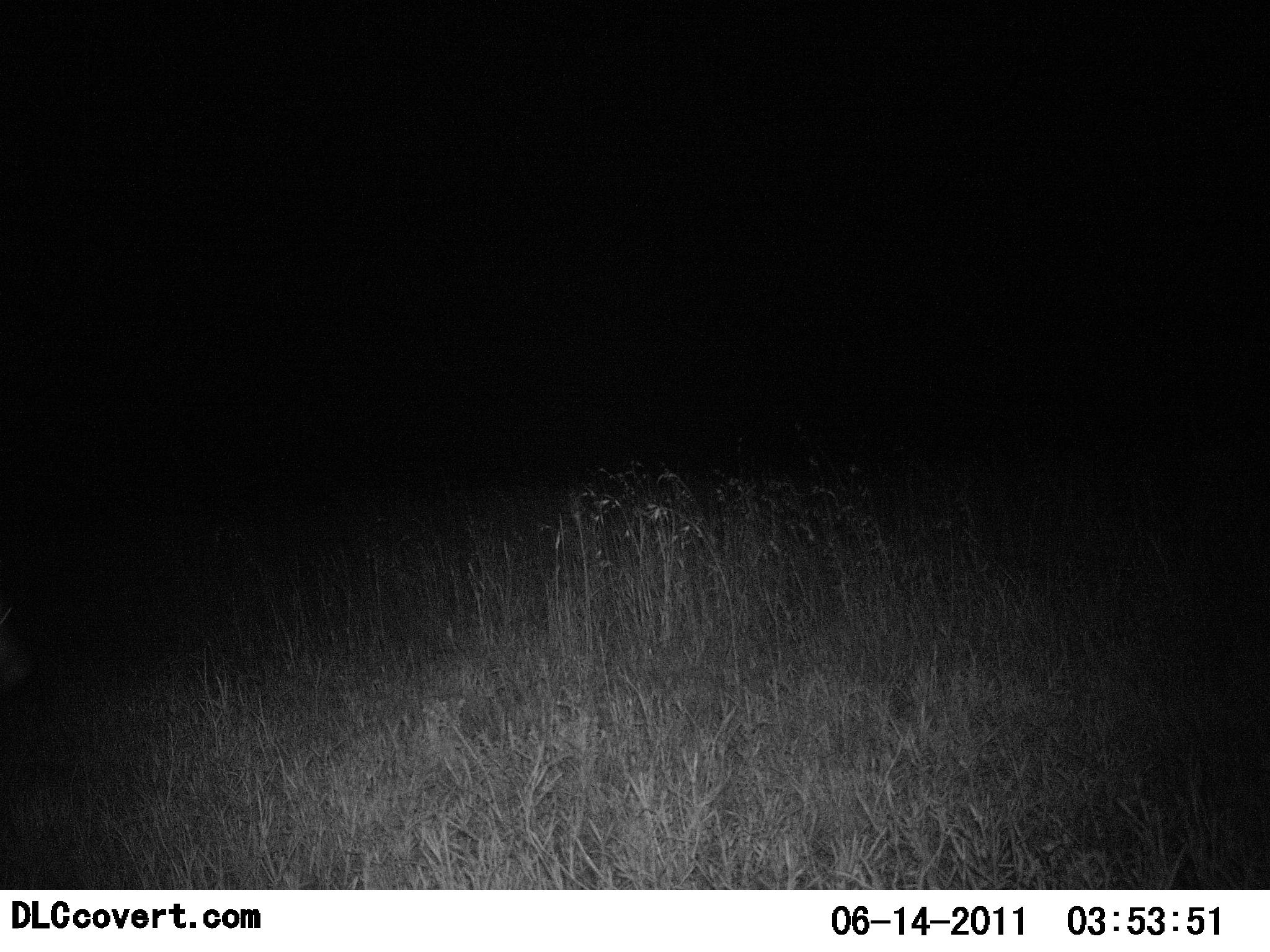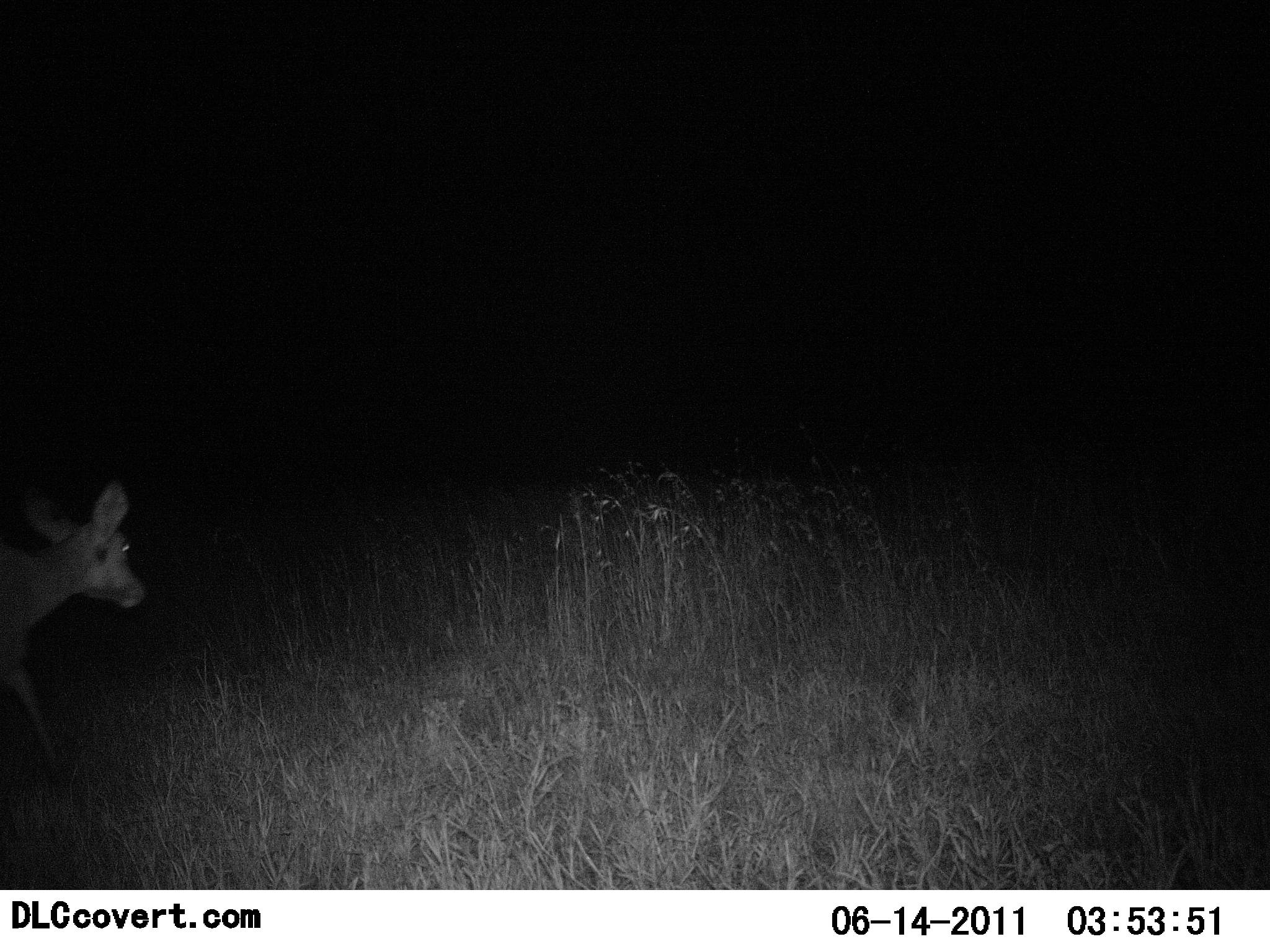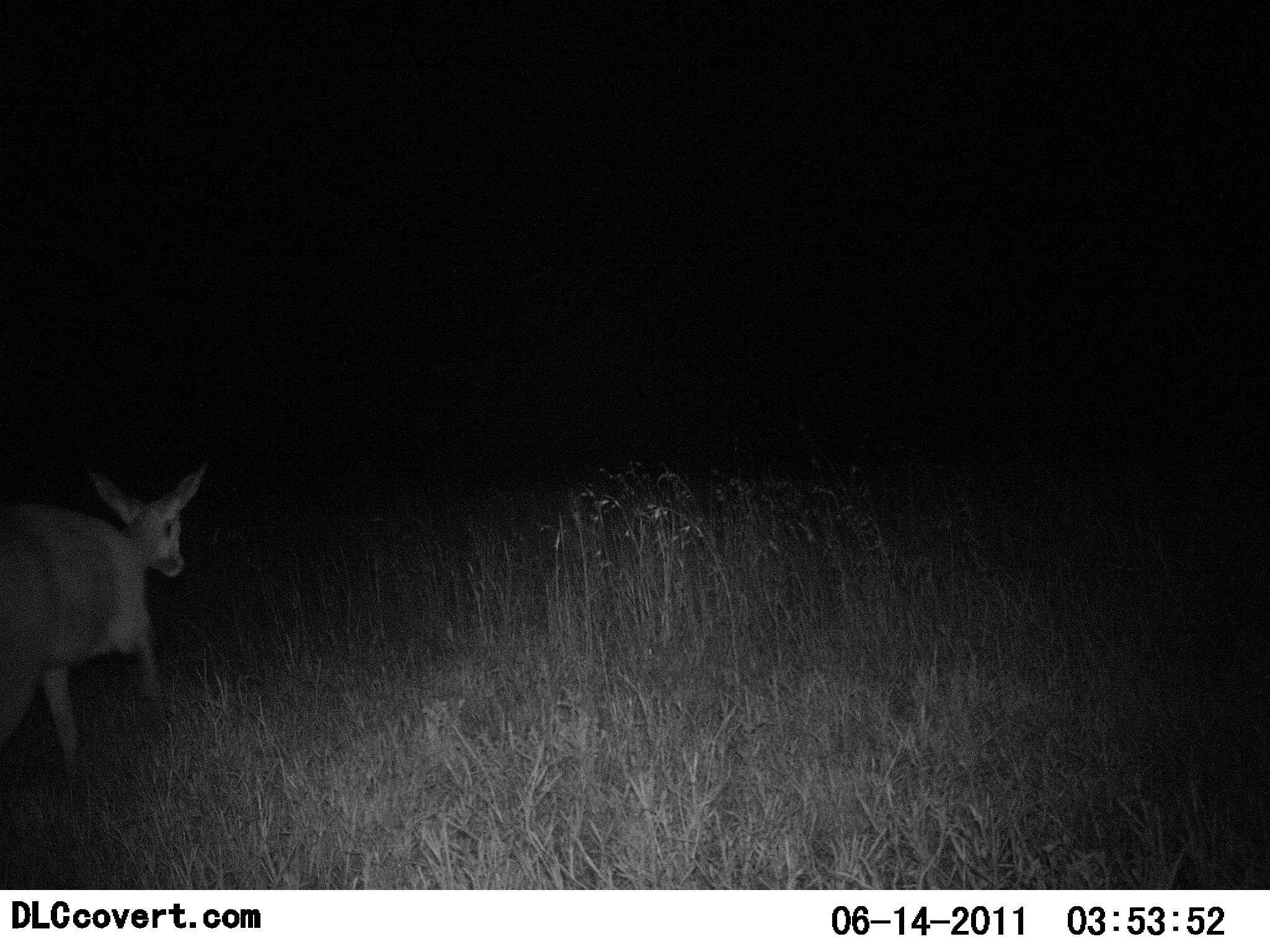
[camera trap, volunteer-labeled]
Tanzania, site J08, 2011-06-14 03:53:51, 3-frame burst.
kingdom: Animalia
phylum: Chordata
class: Mammalia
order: Artiodactyla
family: Bovidae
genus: Redunca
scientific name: Redunca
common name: reedbuck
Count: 1.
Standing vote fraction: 0%.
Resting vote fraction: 0%.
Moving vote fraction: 100%.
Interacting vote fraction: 0%.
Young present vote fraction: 0%.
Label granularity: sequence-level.